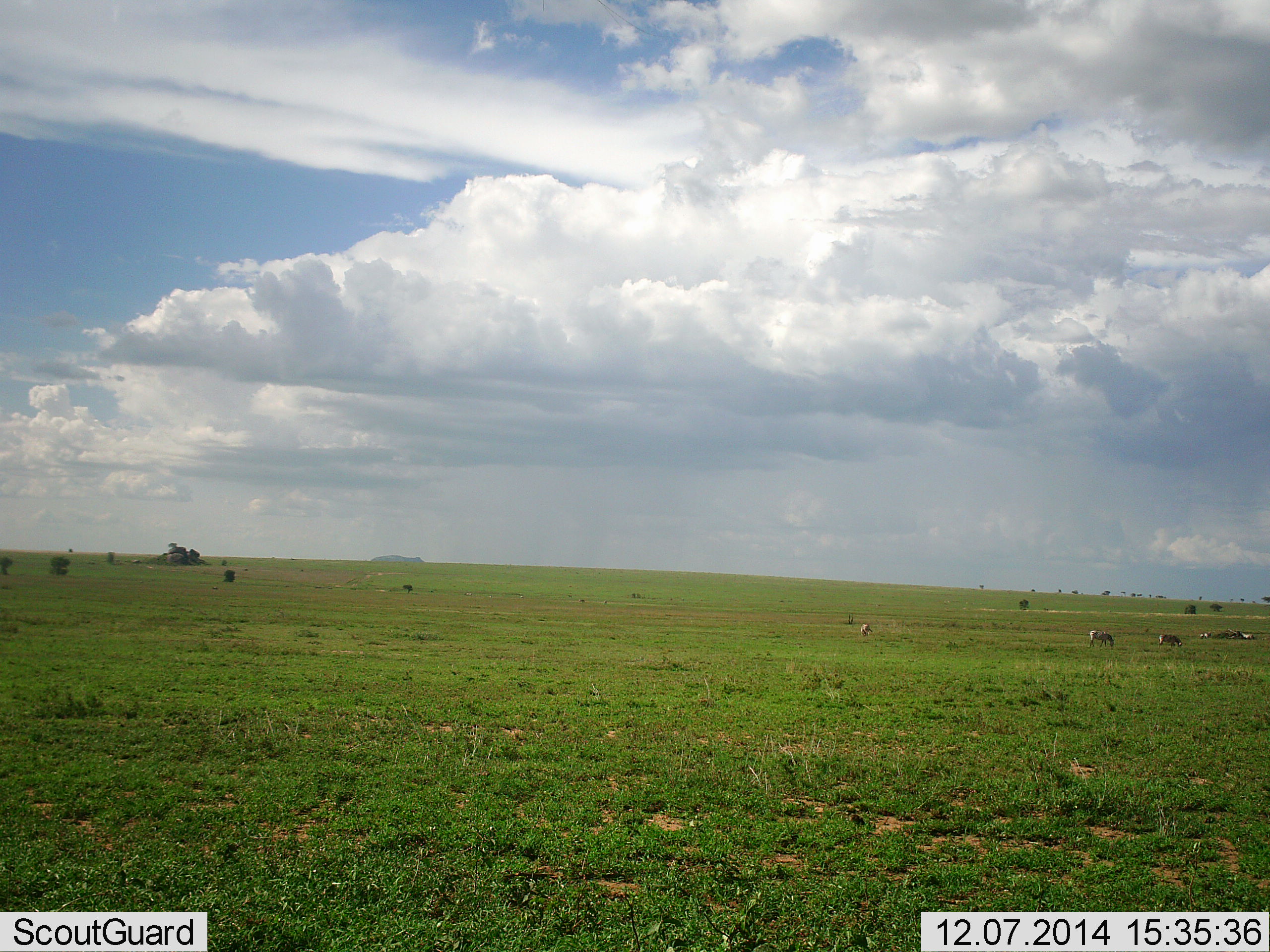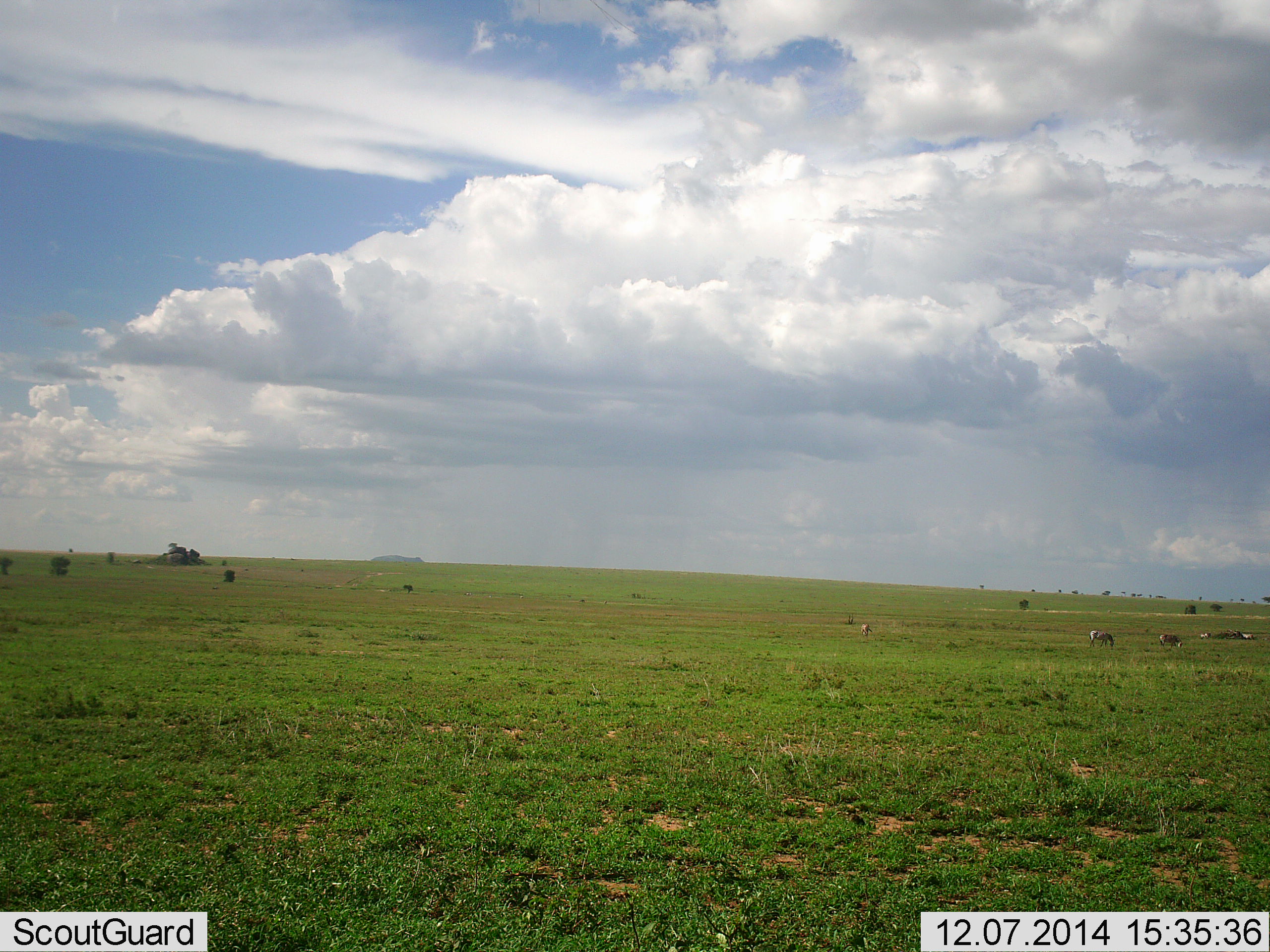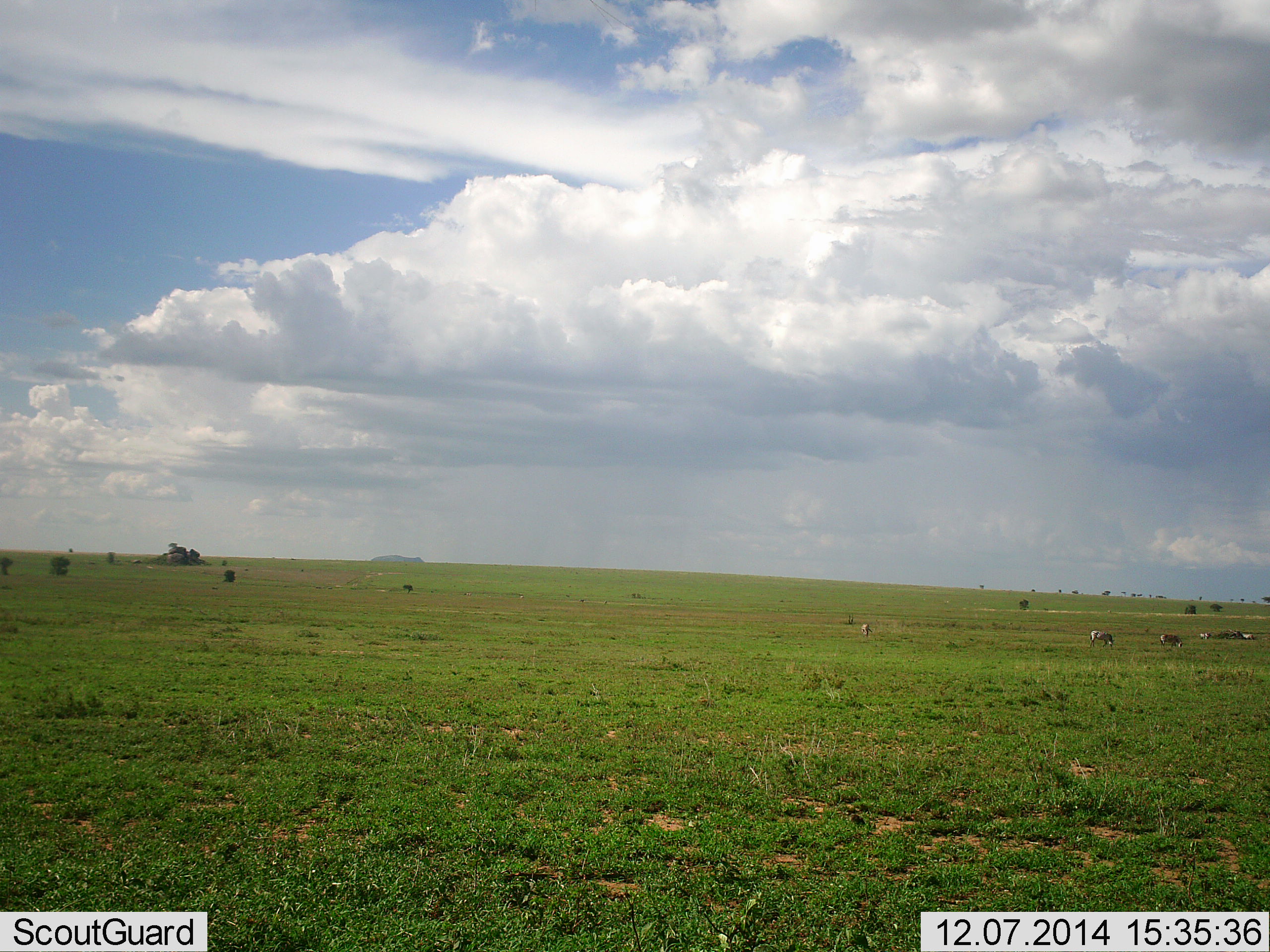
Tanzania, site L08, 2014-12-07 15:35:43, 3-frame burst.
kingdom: Animalia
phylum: Chordata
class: Mammalia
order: Perissodactyla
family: Equidae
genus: Equus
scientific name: Equus quagga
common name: plains zebra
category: zebra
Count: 3.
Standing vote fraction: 33%.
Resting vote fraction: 0%.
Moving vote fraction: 0%.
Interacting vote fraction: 0%.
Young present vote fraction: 0%.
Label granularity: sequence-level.